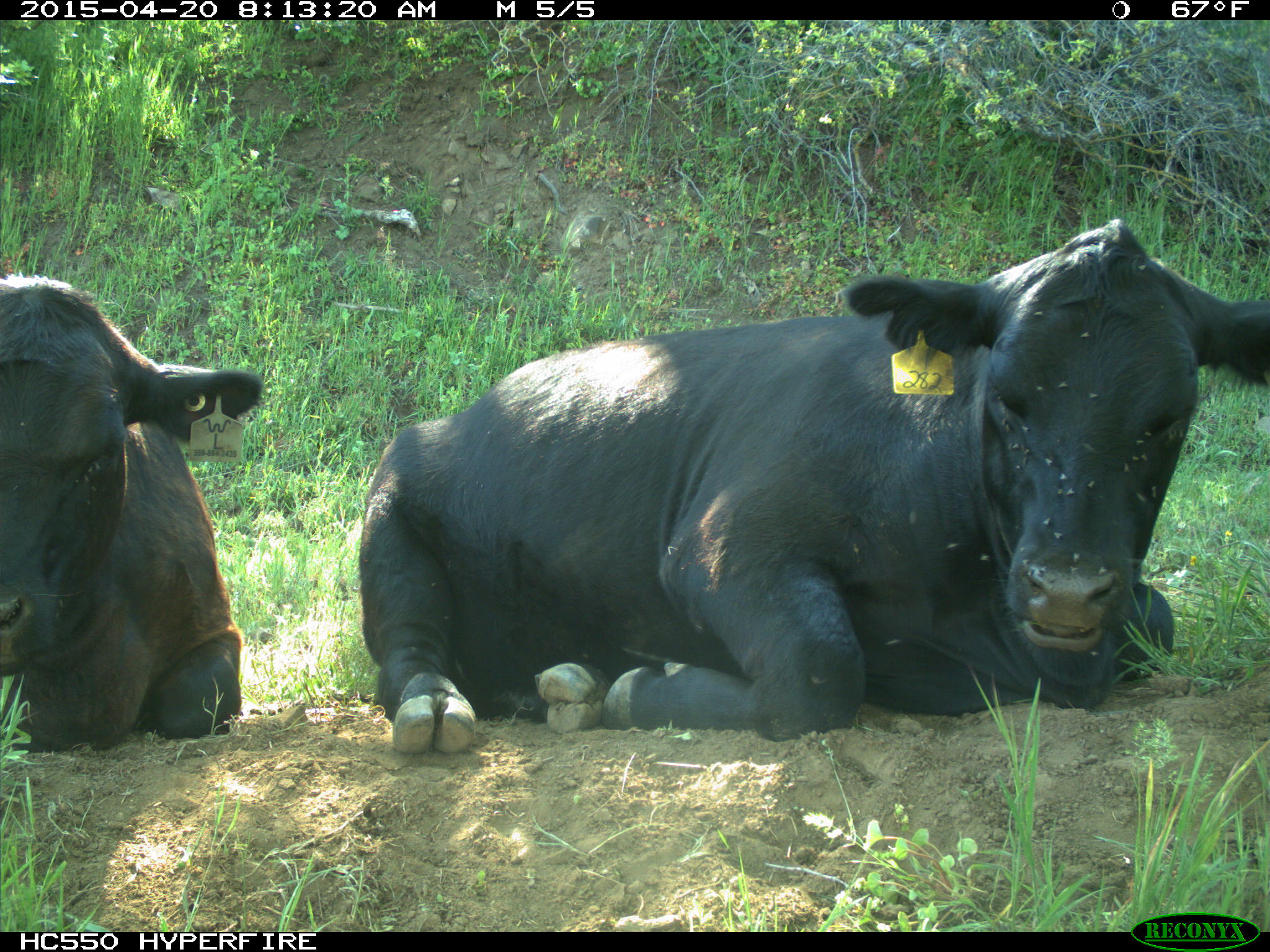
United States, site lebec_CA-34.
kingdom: Animalia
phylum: Chordata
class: Mammalia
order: Artiodactyla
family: Bovidae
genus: Bos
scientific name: Bos taurus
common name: domestic cow